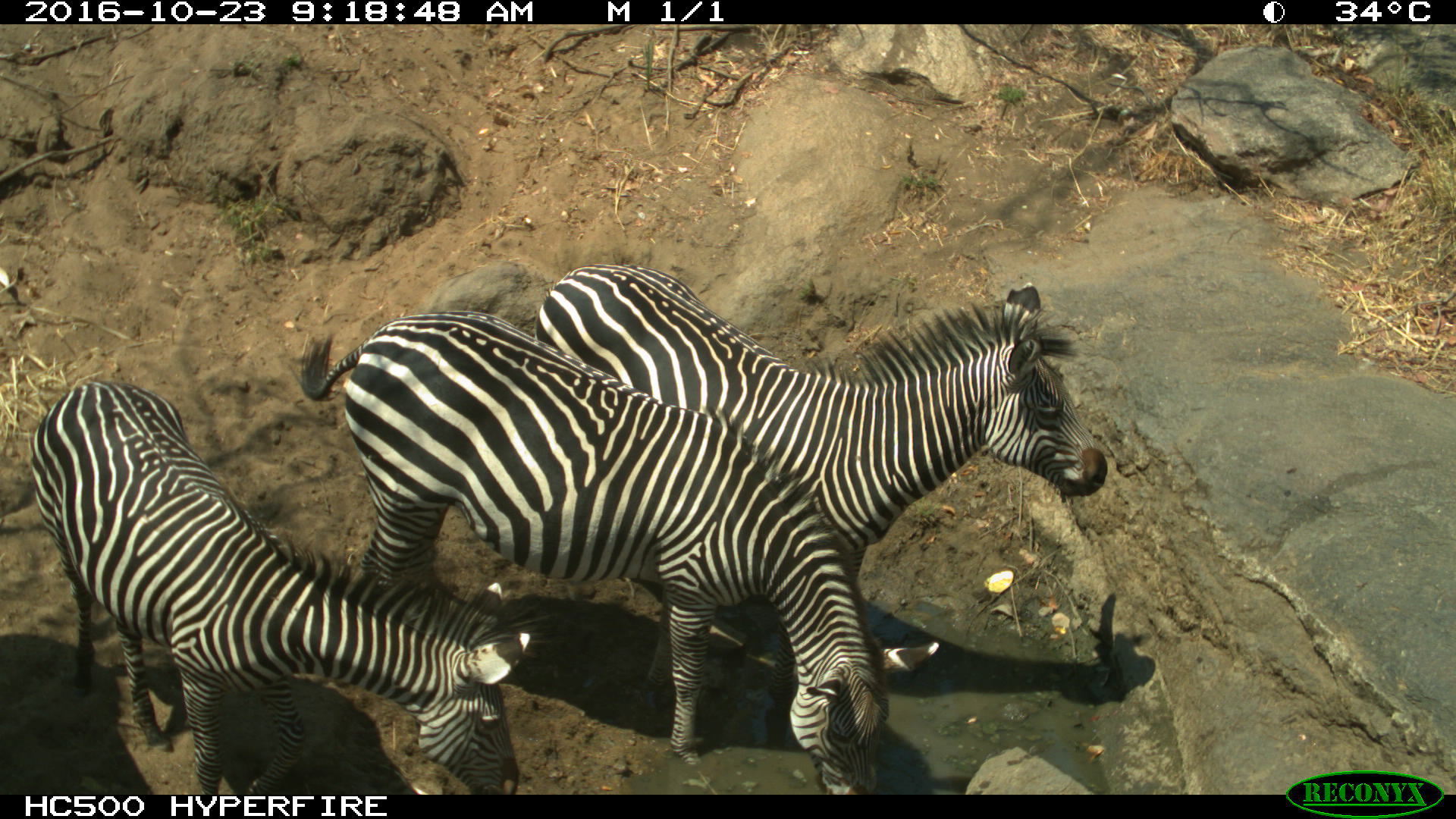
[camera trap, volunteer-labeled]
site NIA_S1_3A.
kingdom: Animalia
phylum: Chordata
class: Mammalia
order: Perissodactyla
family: Equidae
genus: Equus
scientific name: Equus quagga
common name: plains zebra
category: zebraplains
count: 3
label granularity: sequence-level